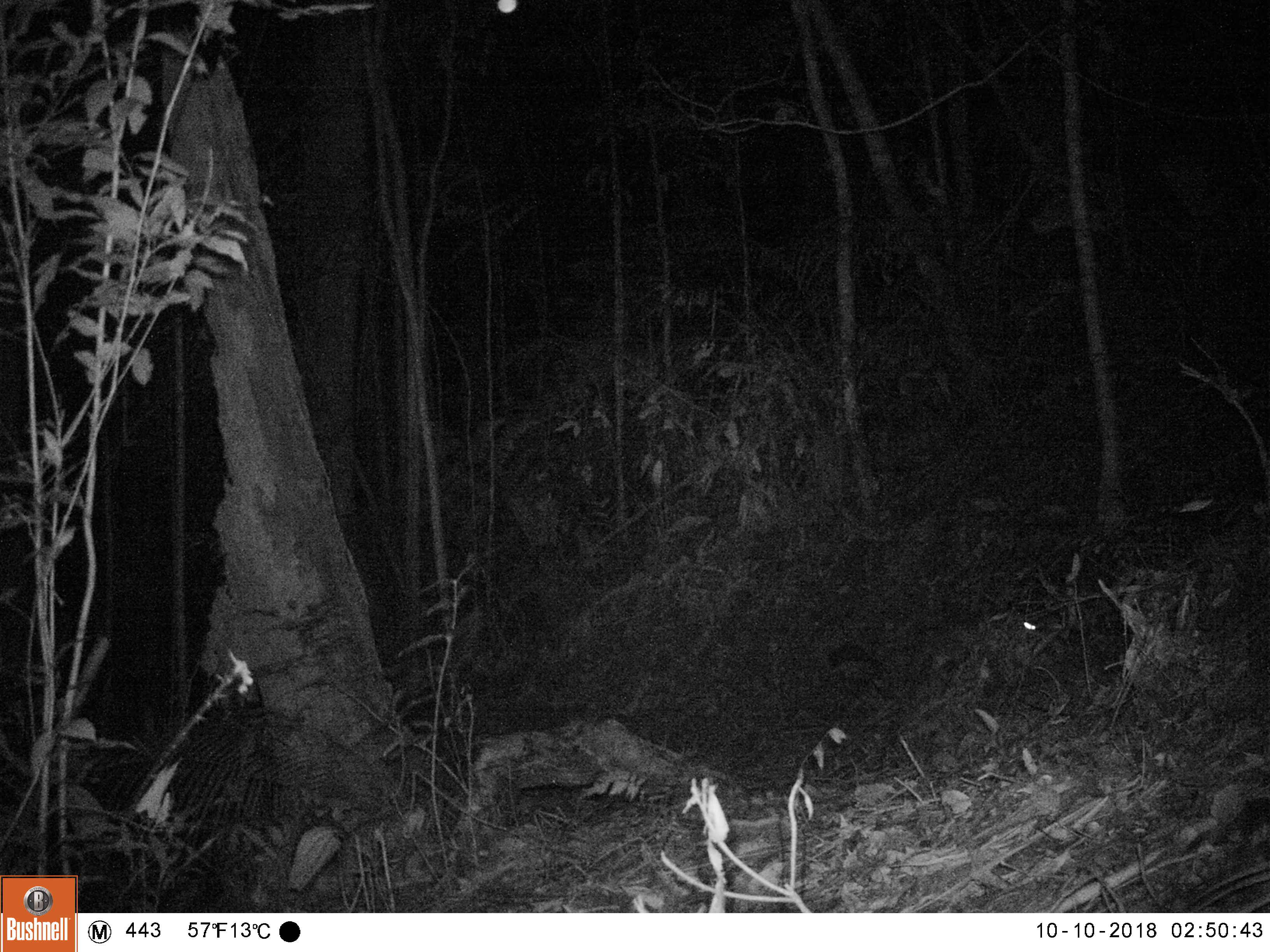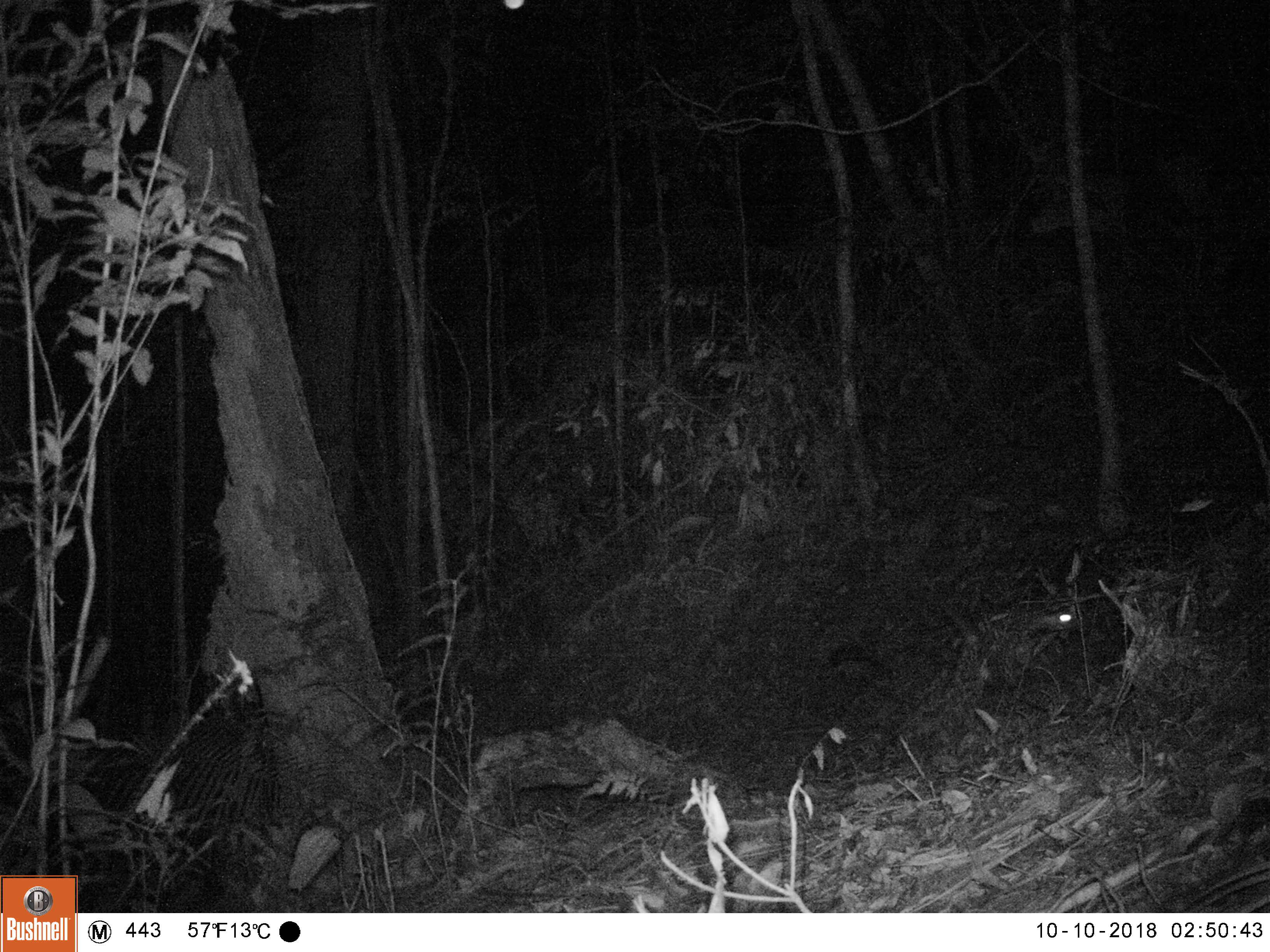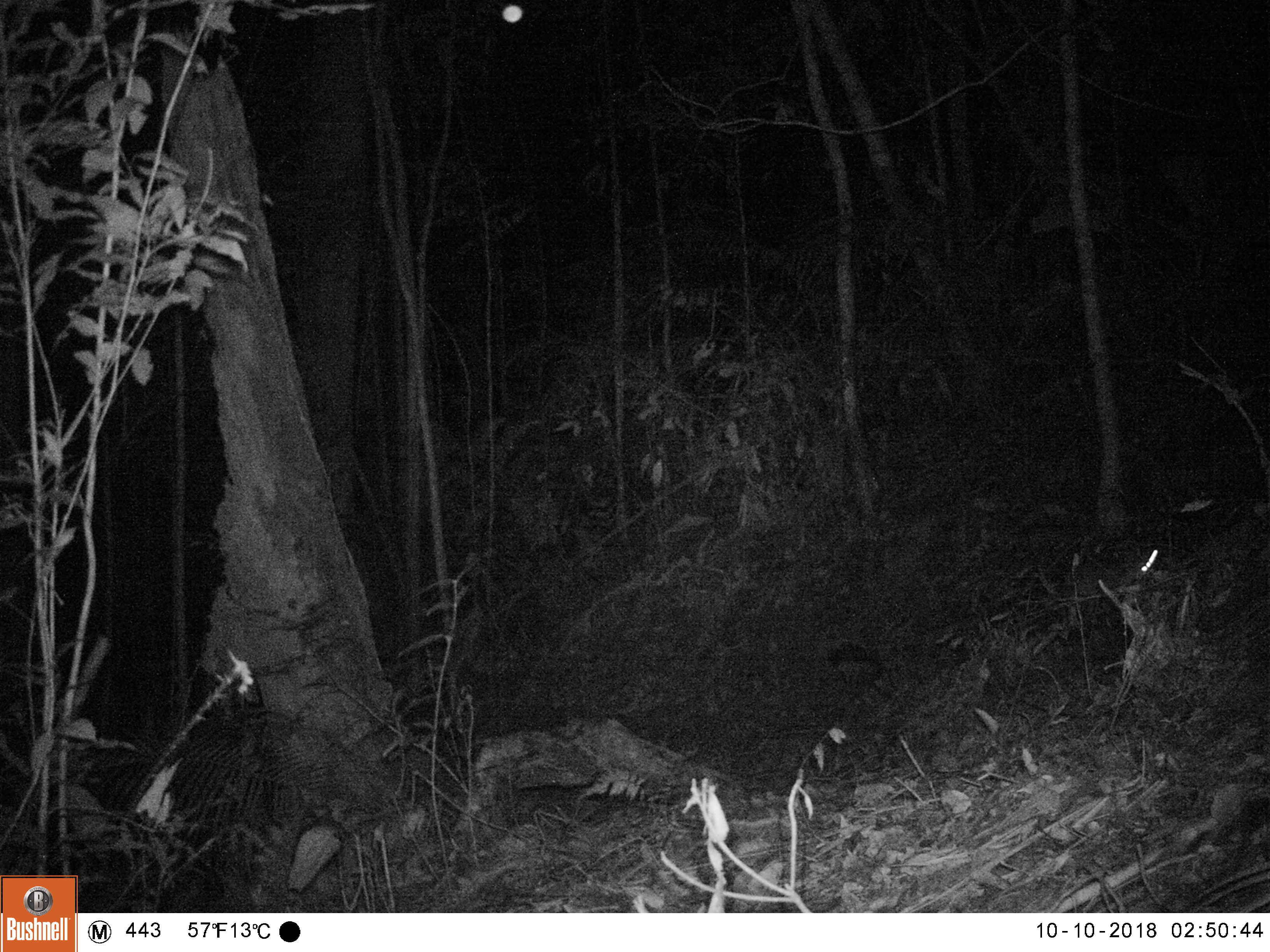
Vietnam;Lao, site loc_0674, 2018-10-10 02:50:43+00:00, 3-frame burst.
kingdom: Animalia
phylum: Chordata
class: Mammalia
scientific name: Mammalia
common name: mammal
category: unidentified small mammal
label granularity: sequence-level